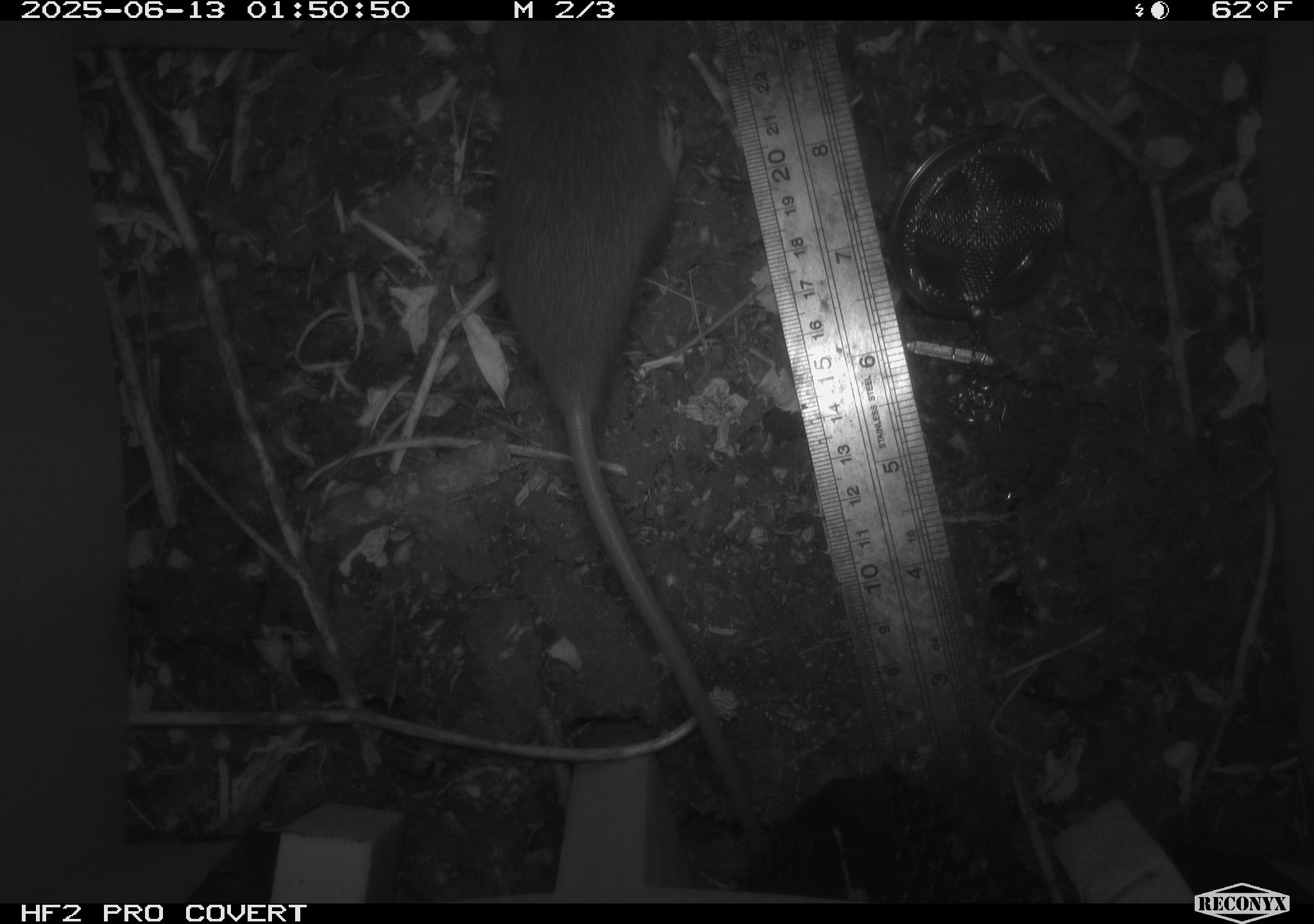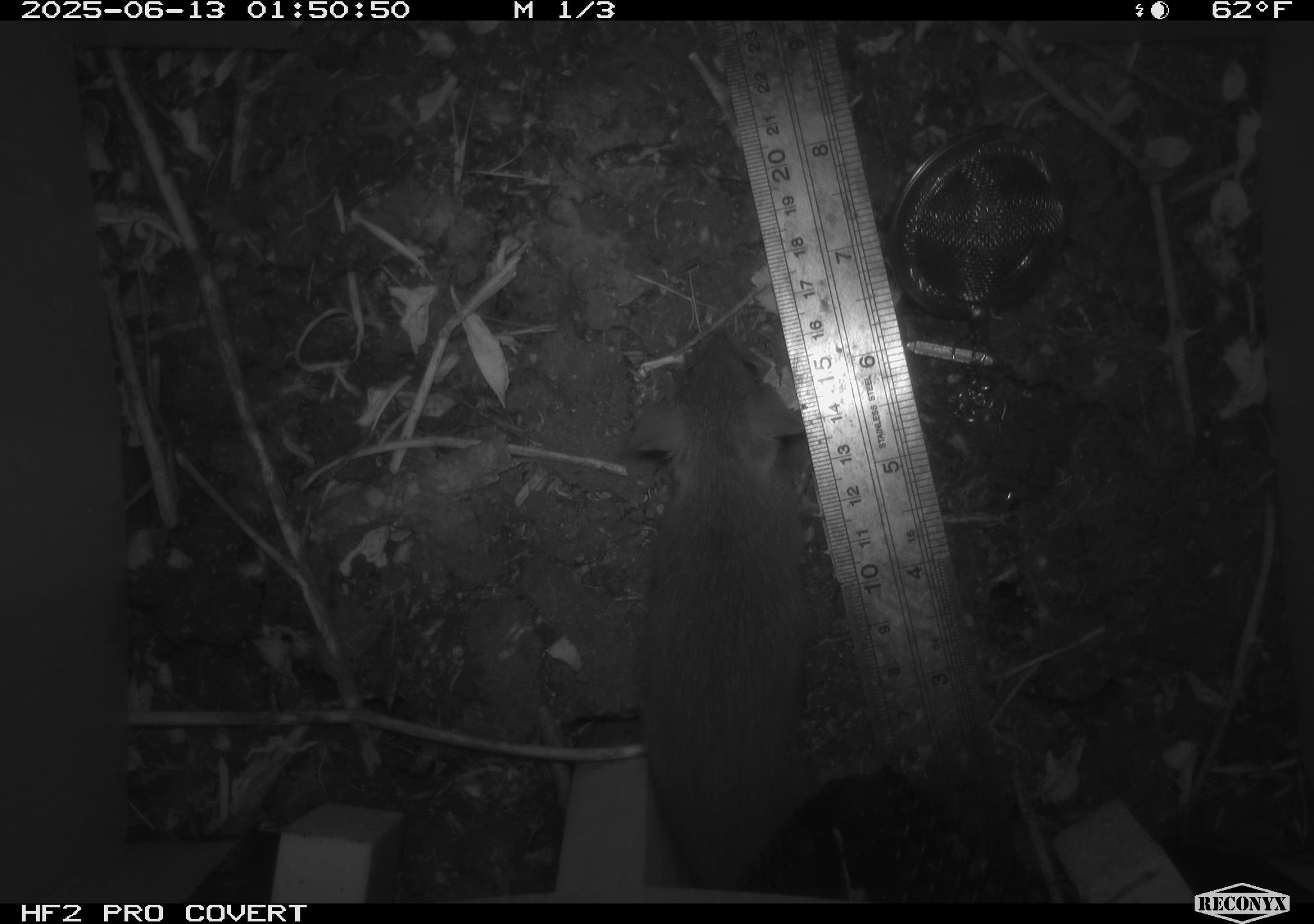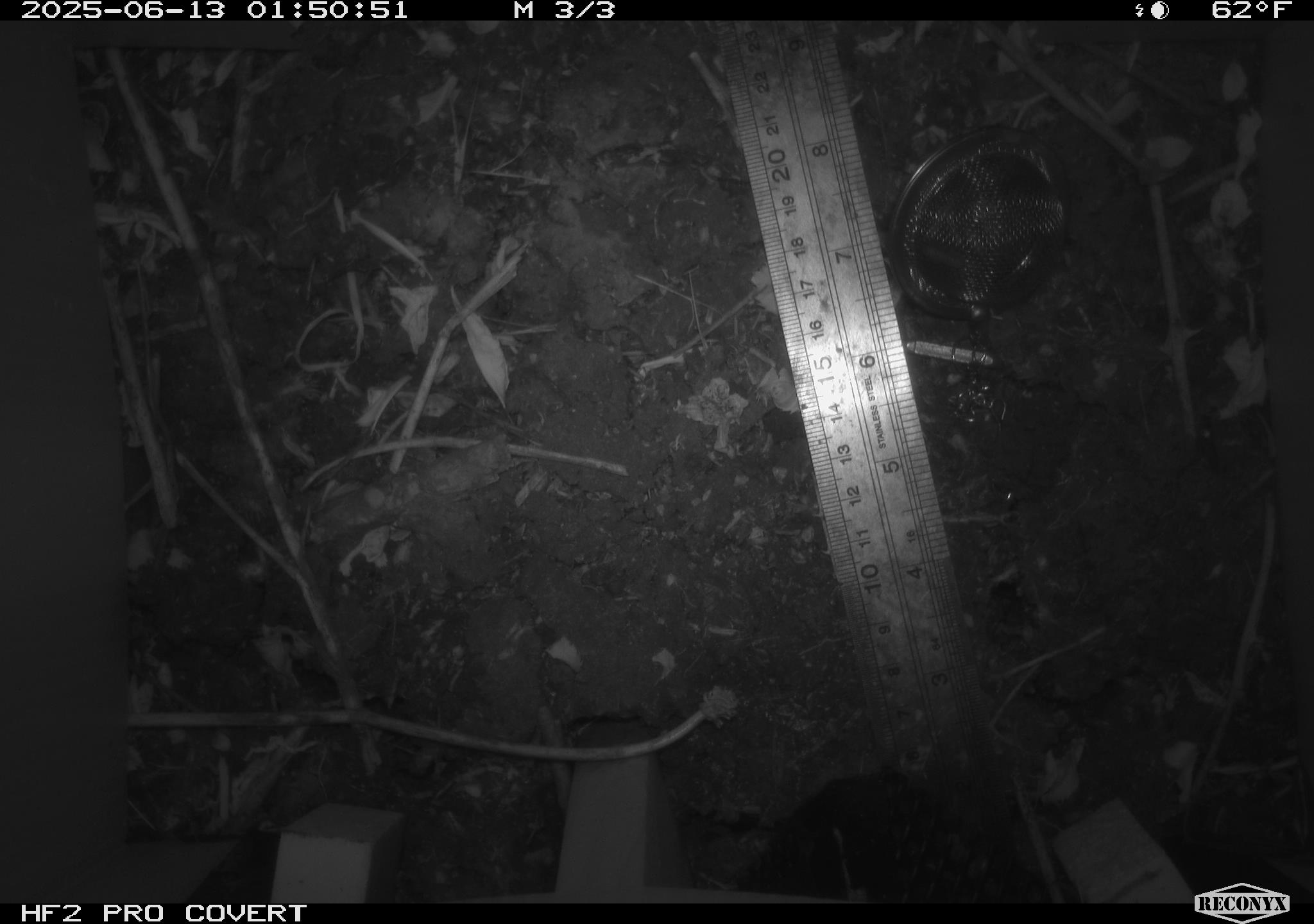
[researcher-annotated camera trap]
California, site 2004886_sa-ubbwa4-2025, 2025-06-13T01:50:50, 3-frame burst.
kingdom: Animalia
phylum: Chordata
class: Mammalia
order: Rodentia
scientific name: Rodentia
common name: rodent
Rodent (Rodentia).